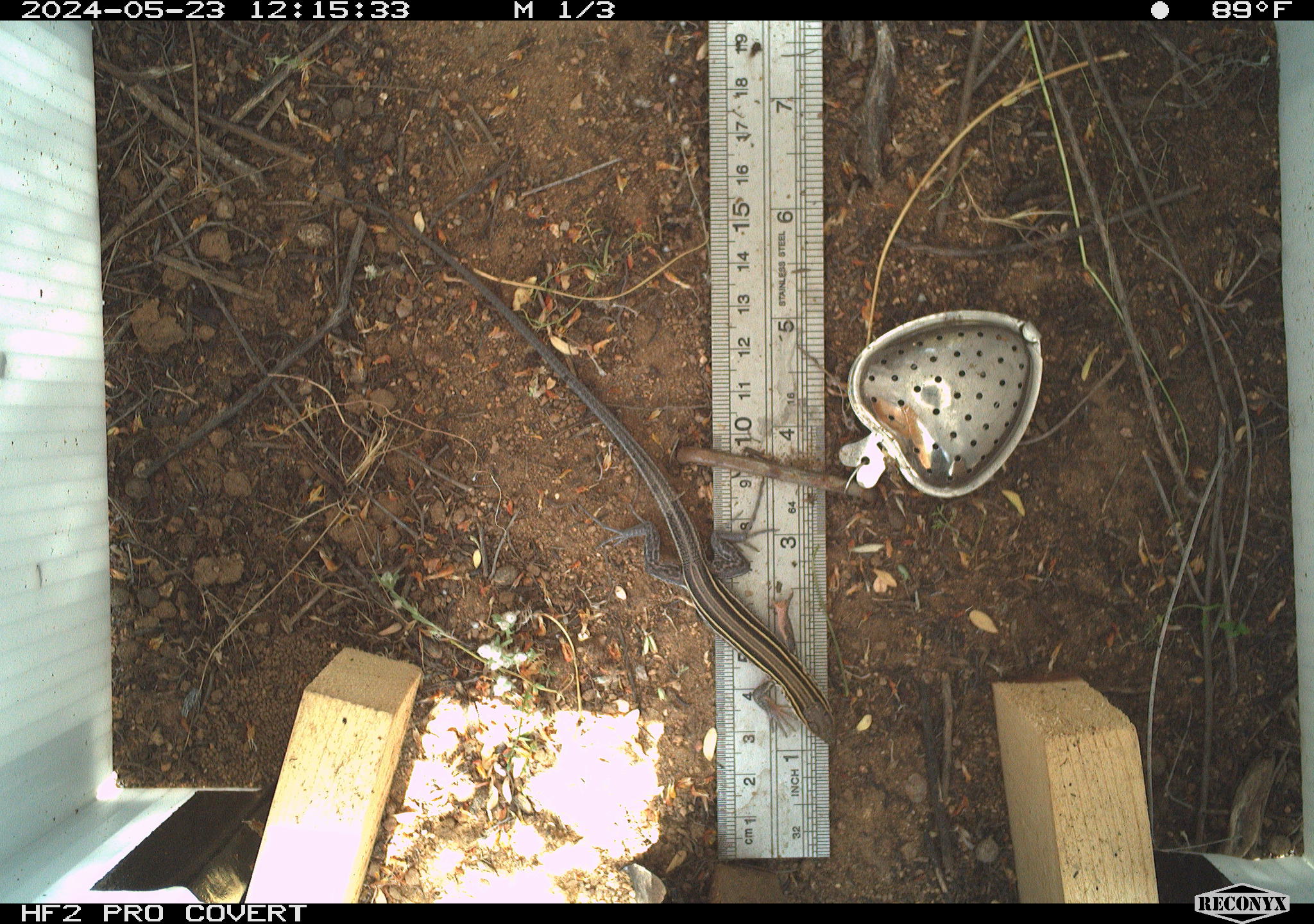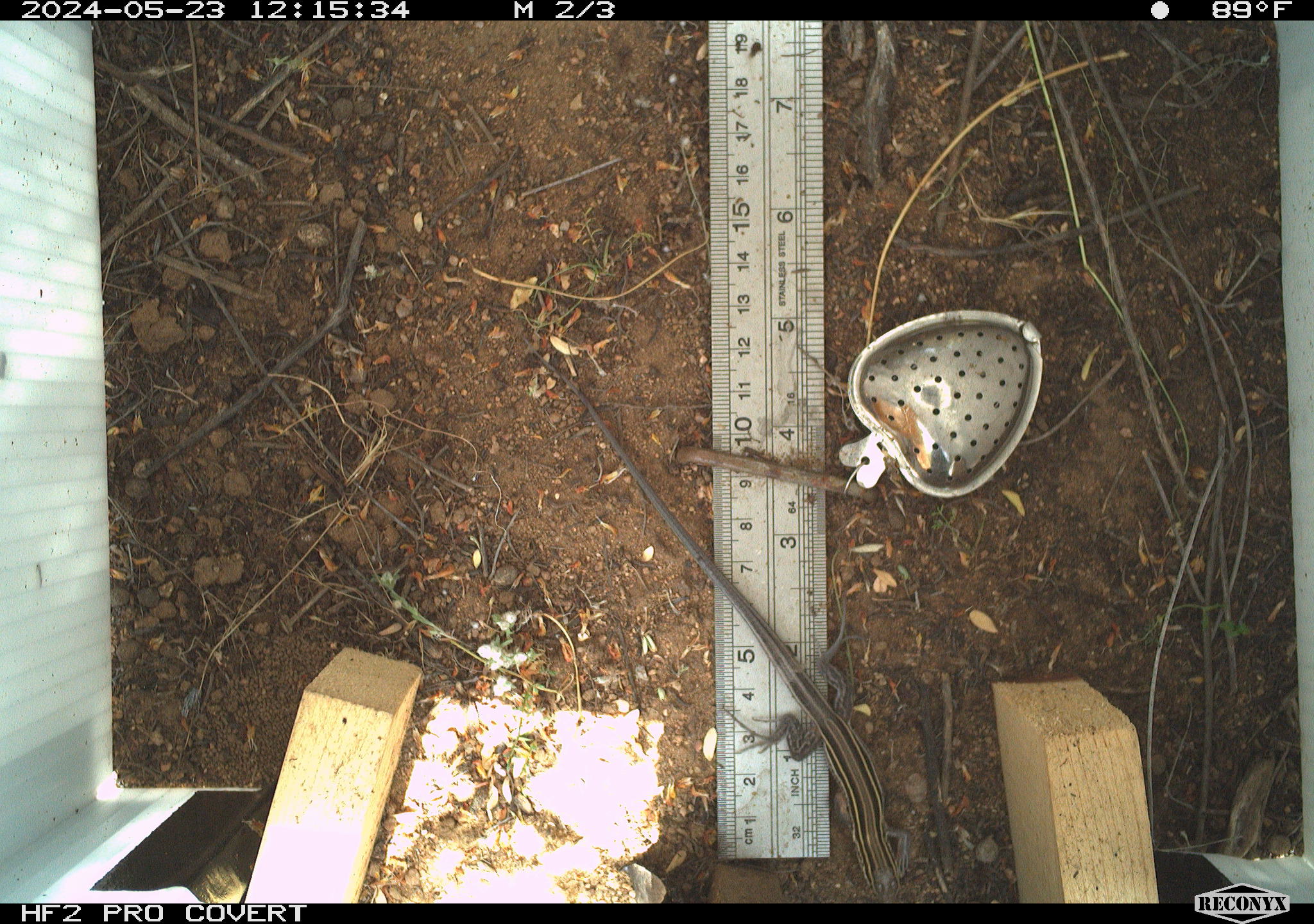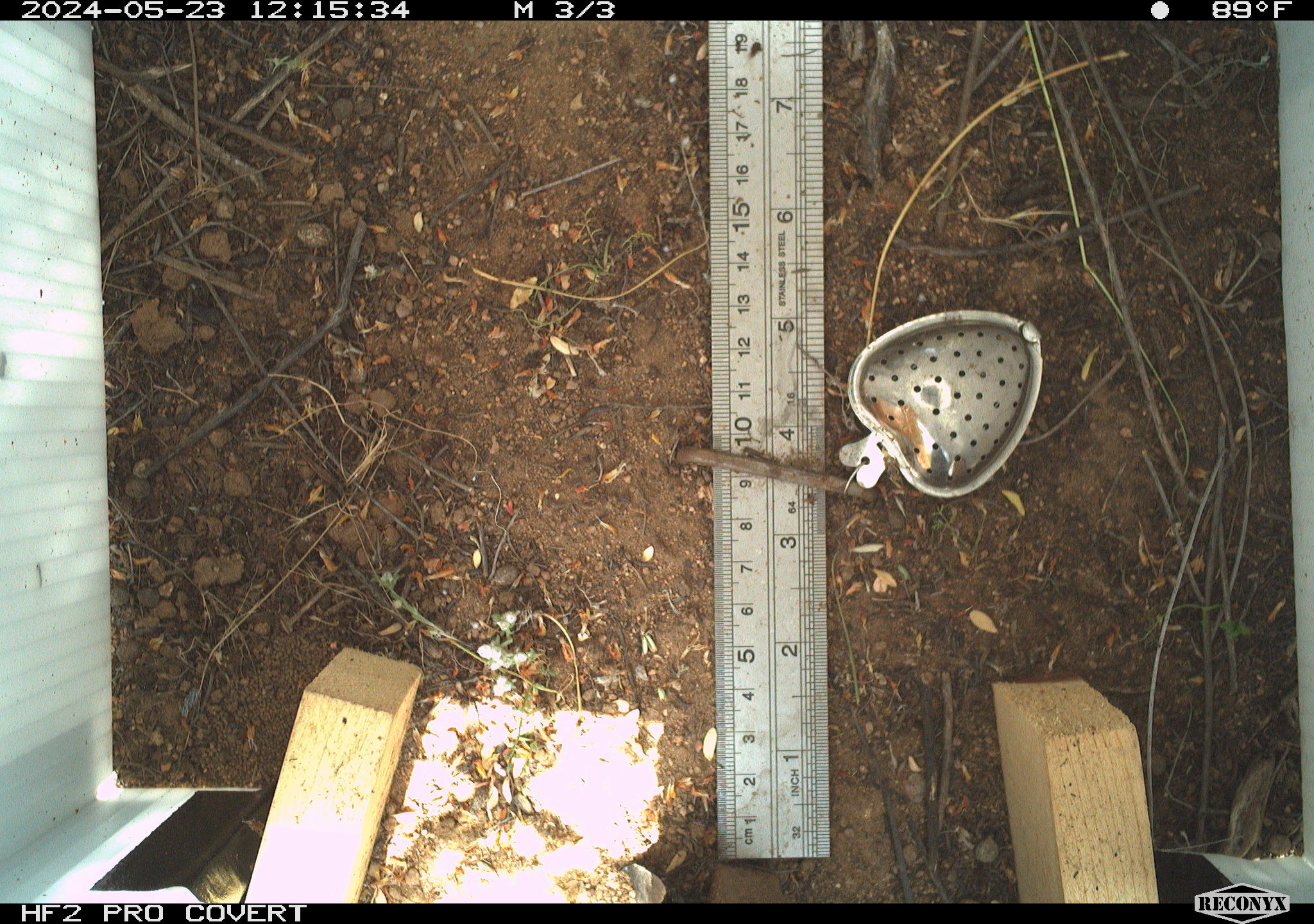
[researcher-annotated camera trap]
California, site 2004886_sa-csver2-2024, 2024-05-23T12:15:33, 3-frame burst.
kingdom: Animalia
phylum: Chordata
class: Reptilia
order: Squamata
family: Scincidae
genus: Plestiodon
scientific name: Plestiodon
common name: blue-tailed skinks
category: plestiodon species